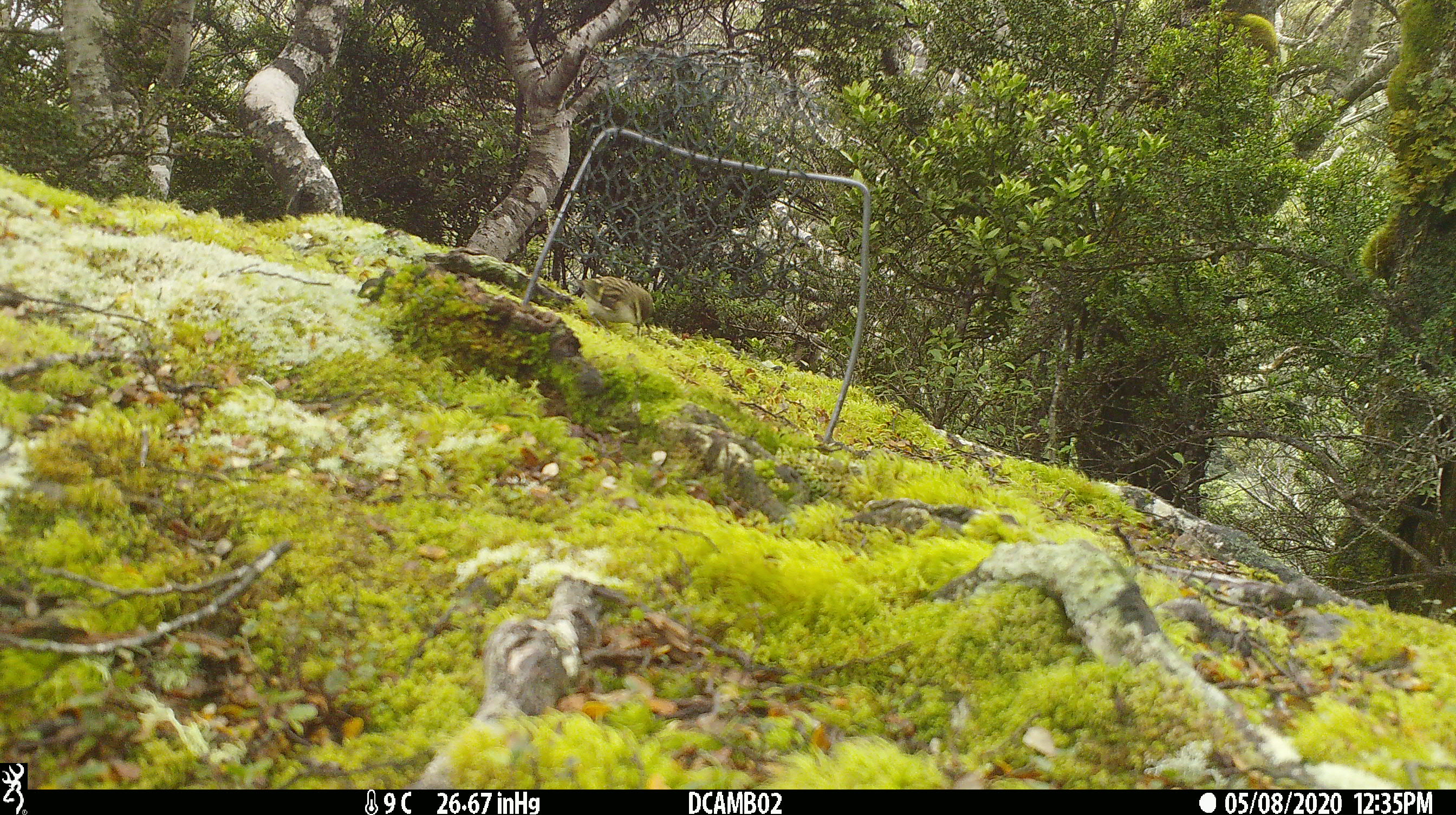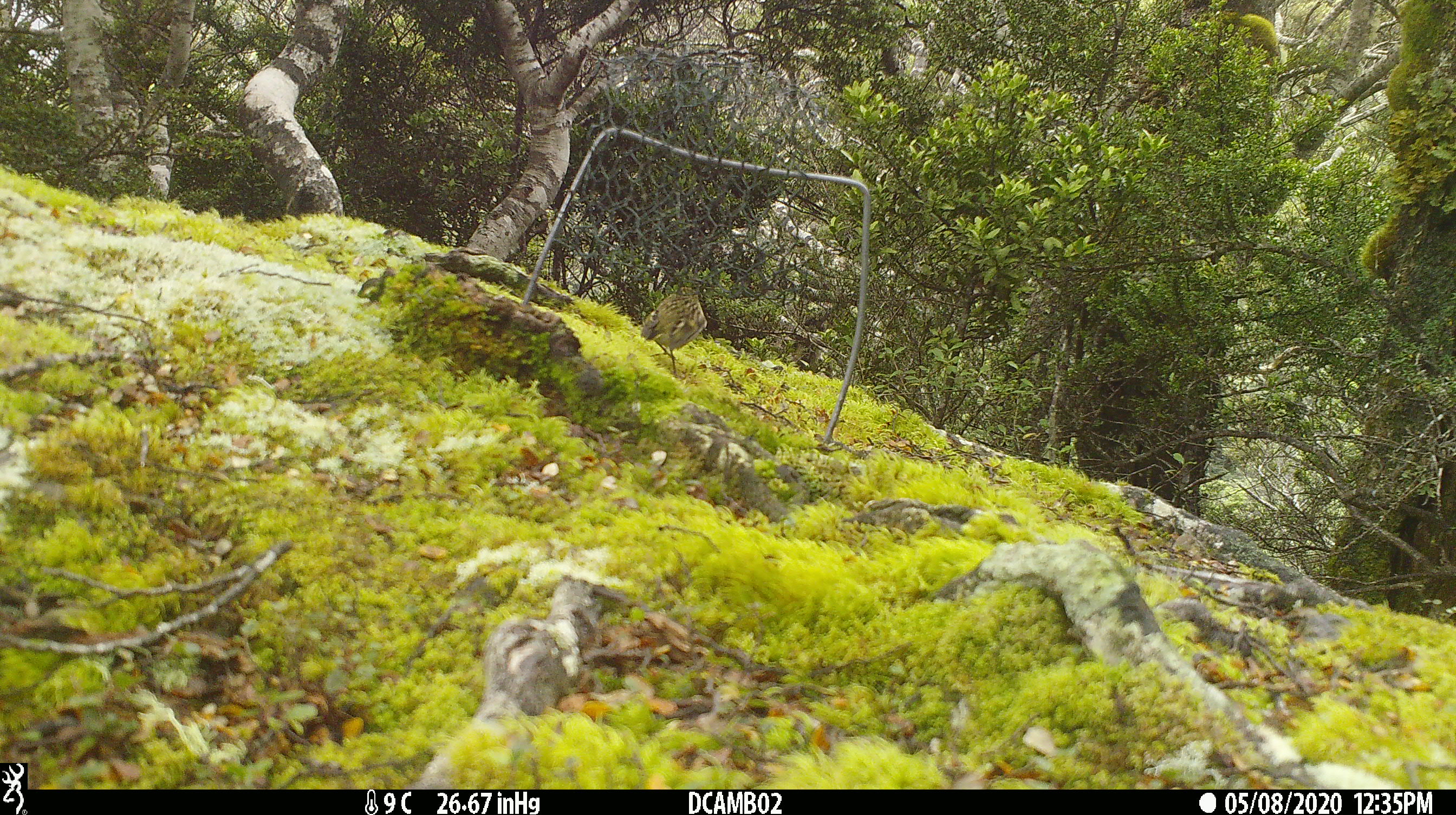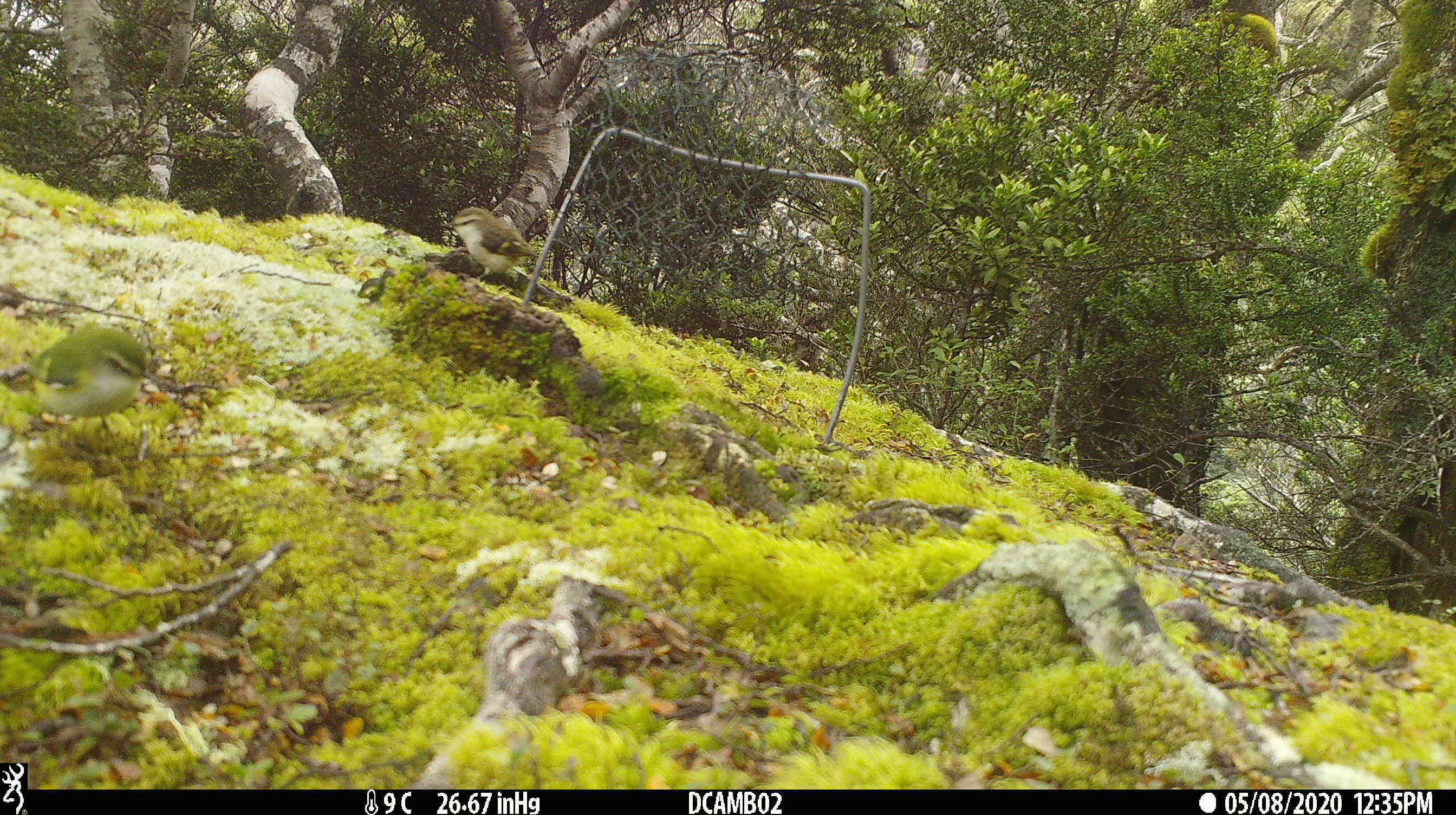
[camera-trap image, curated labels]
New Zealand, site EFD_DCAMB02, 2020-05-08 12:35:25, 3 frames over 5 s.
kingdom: Animalia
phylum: Chordata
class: Aves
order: Passeriformes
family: Acanthisittidae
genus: Acanthisitta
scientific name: Acanthisitta chloris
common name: rifleman